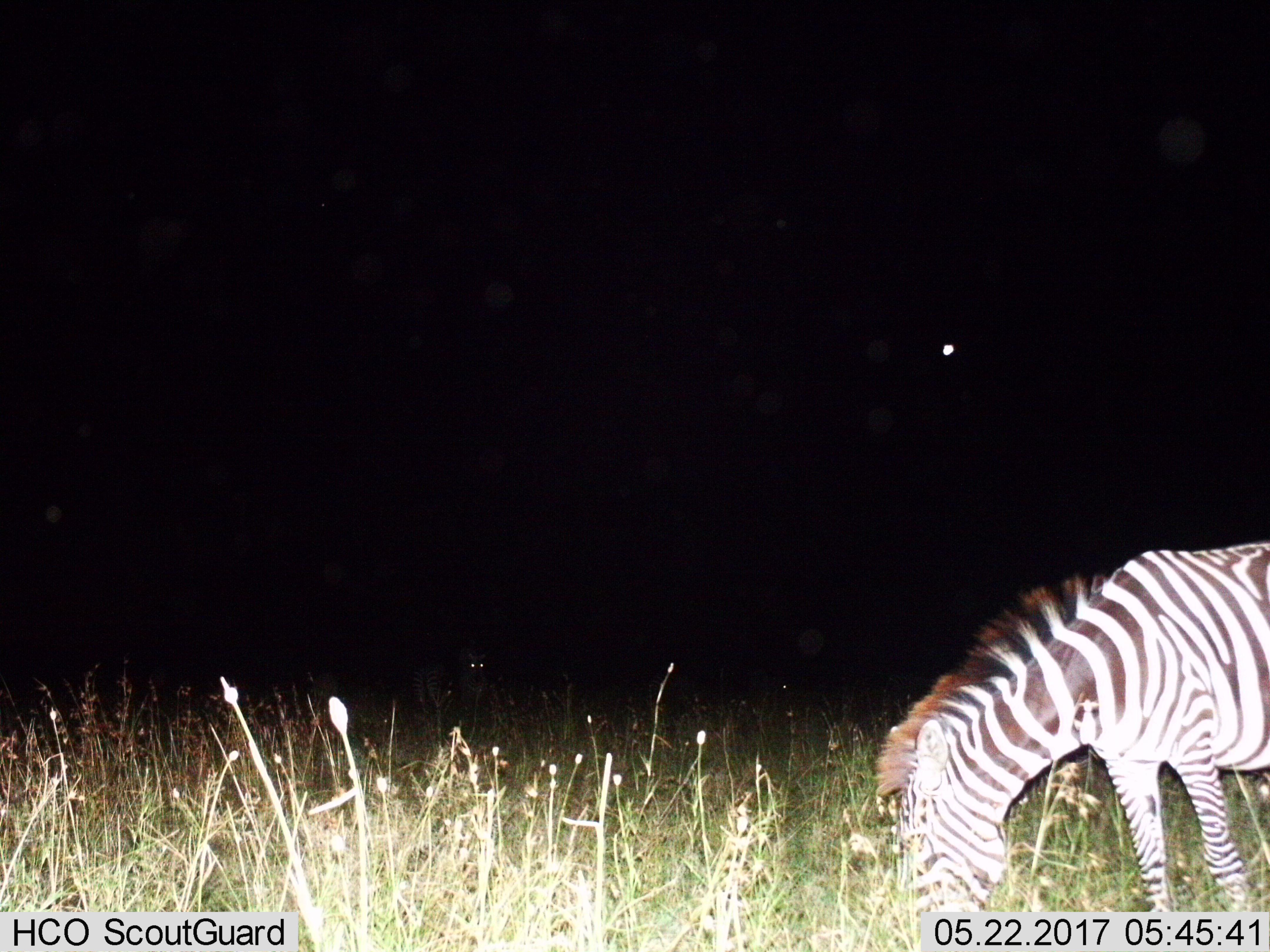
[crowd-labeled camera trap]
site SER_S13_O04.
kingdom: Animalia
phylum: Chordata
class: Mammalia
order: Perissodactyla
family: Equidae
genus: Equus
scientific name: Equus quagga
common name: plains zebra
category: zebraplains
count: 1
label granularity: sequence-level